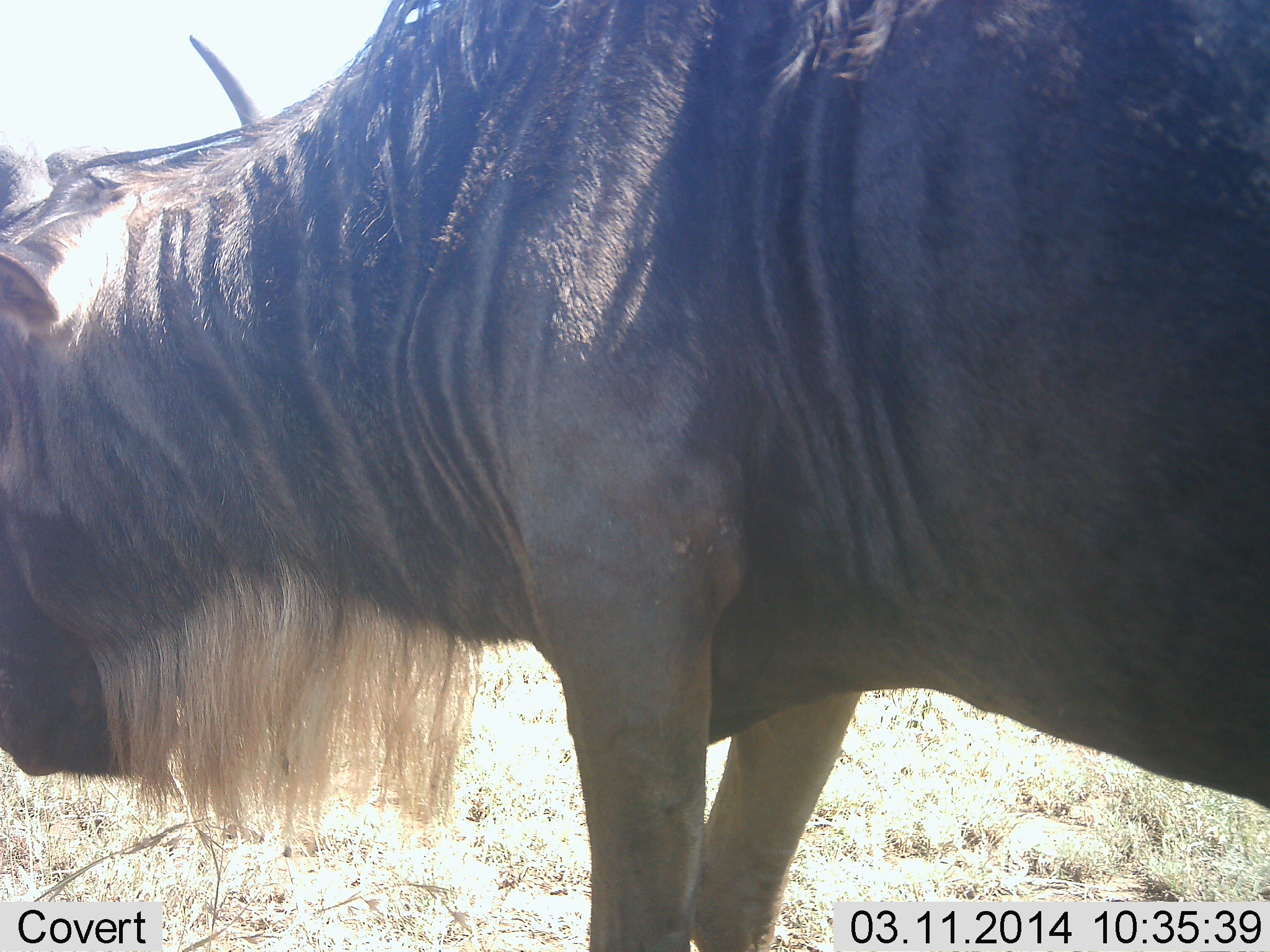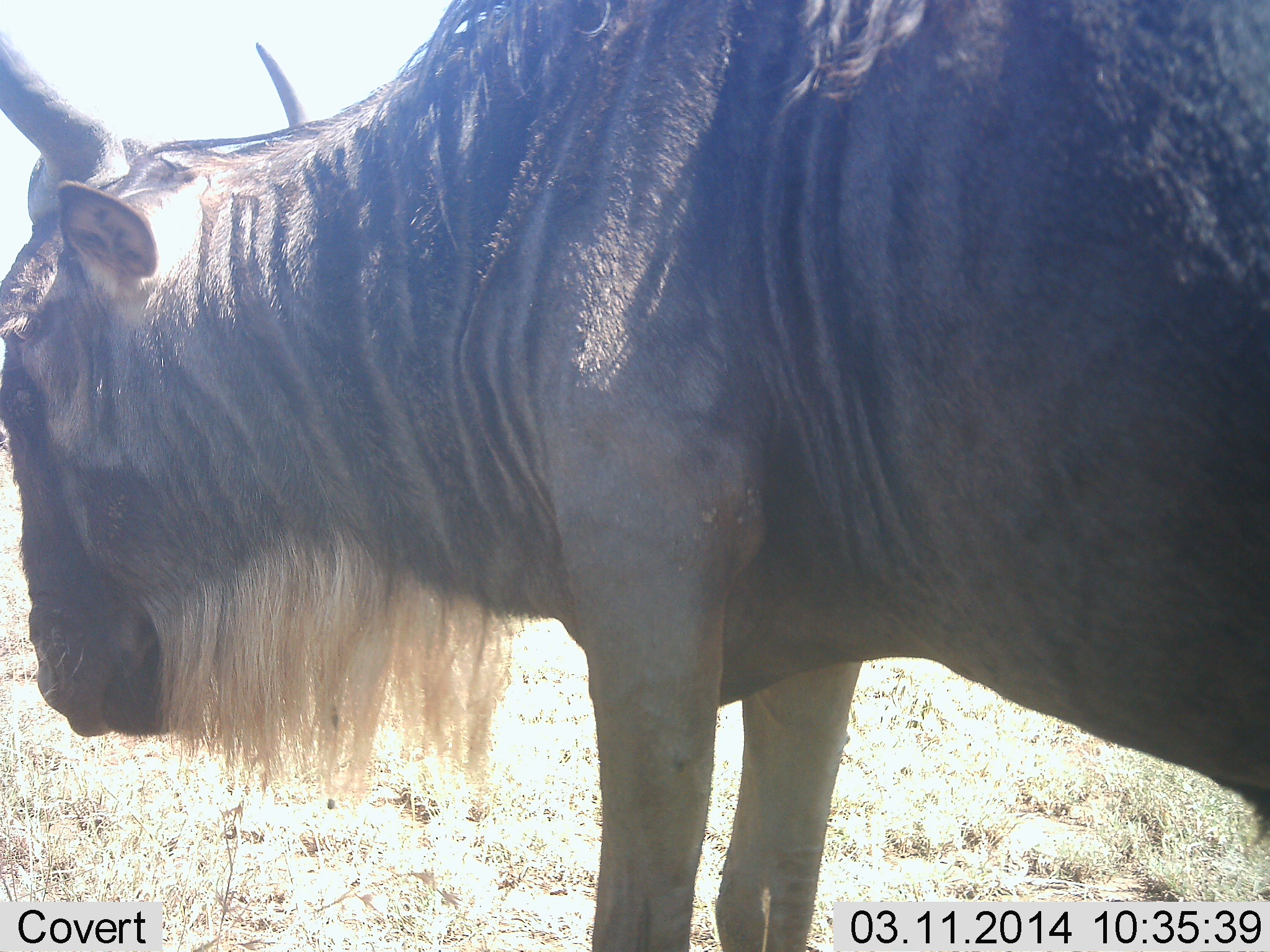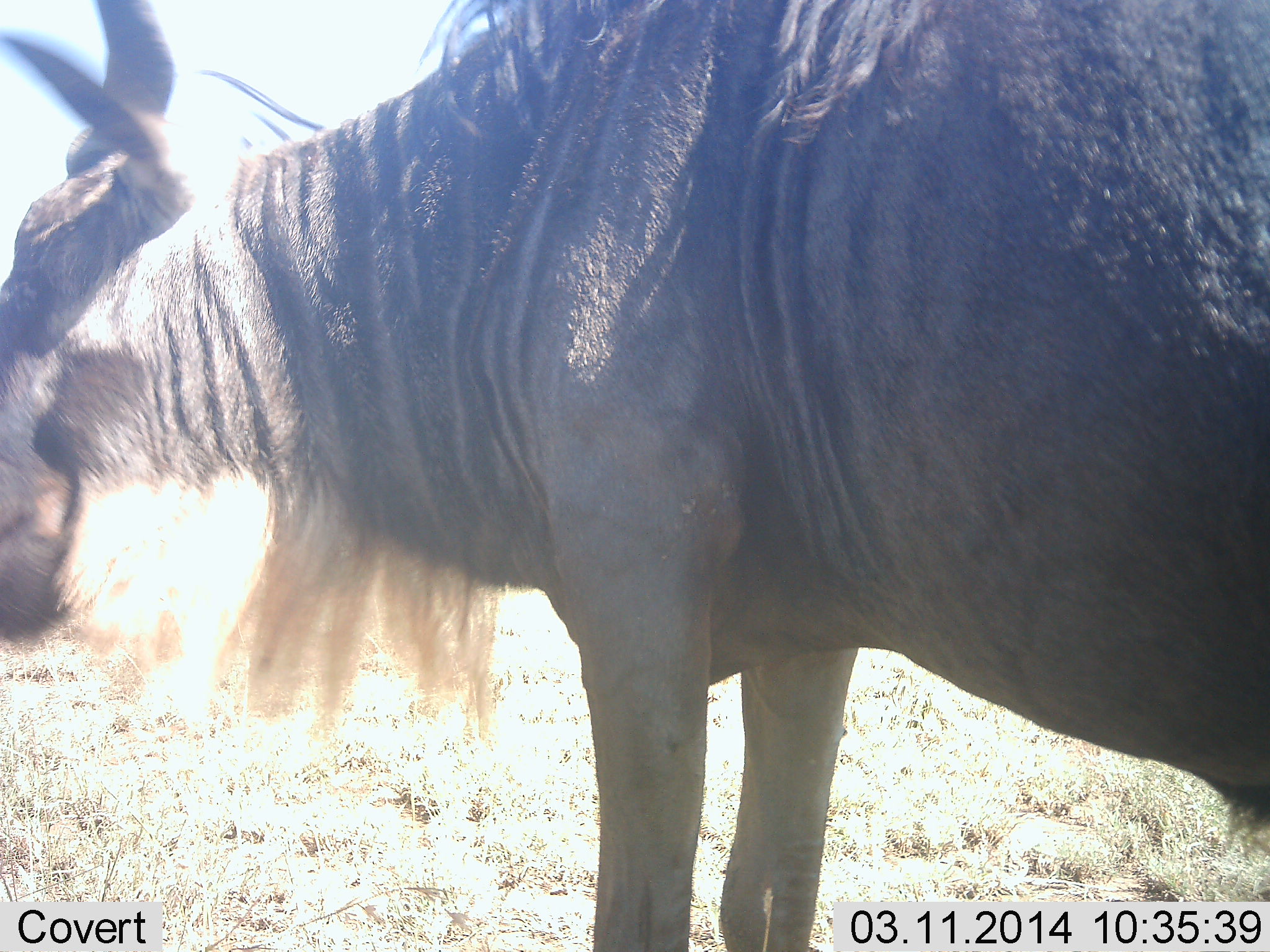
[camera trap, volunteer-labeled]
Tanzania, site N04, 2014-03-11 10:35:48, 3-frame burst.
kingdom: Animalia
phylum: Chordata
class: Mammalia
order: Artiodactyla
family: Bovidae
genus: Connochaetes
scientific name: Connochaetes taurinus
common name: blue wildebeest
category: wildebeest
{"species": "wildebeest (blue wildebeest) (Connochaetes taurinus)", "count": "1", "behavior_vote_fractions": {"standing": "90%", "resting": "20%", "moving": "10%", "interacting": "0%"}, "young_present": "0%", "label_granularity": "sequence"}